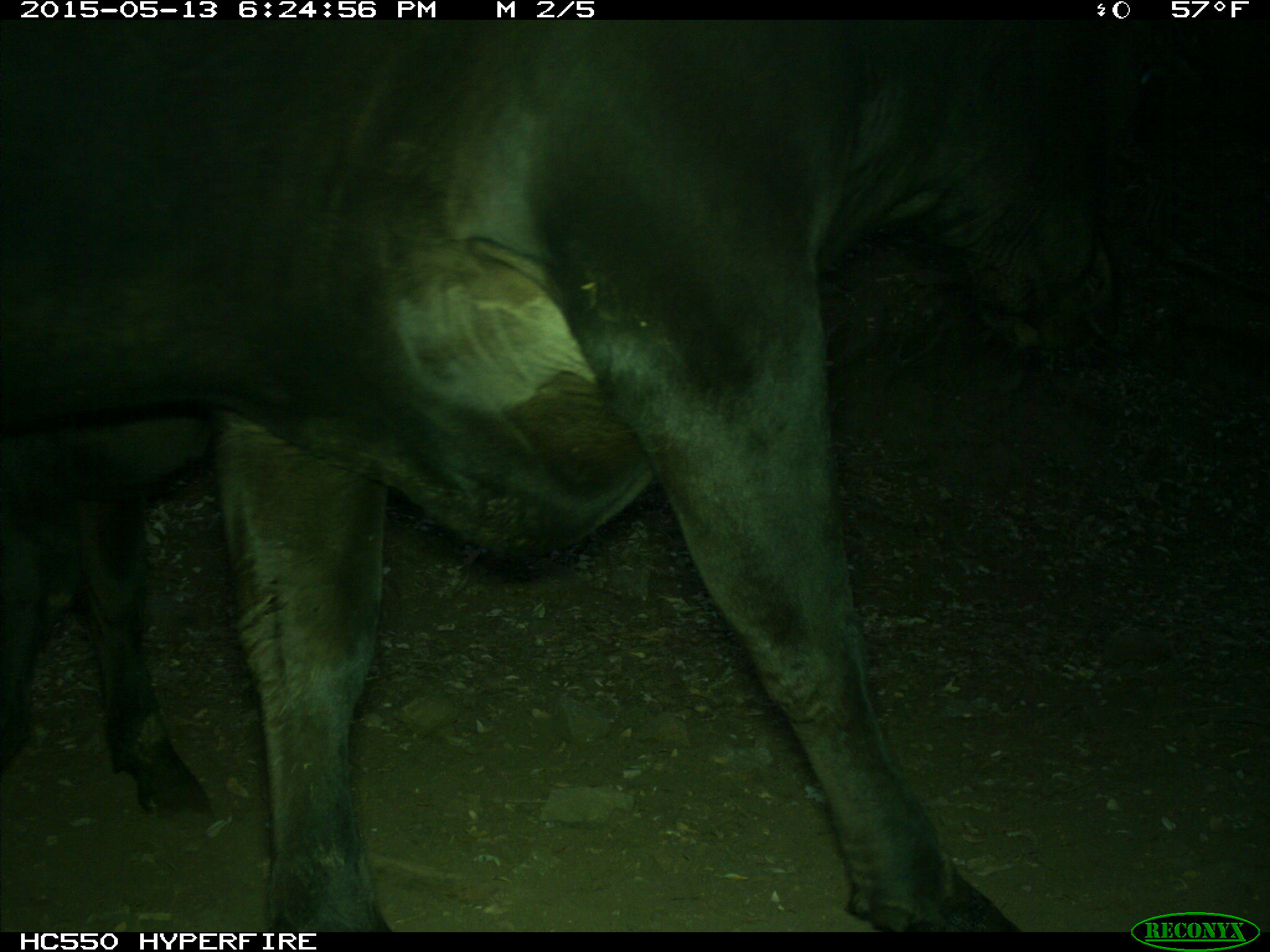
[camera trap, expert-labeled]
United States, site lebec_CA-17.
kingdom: Animalia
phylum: Chordata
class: Mammalia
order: Artiodactyla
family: Bovidae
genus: Bos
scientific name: Bos taurus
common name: domestic cow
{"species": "Bos taurus (domestic cow)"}